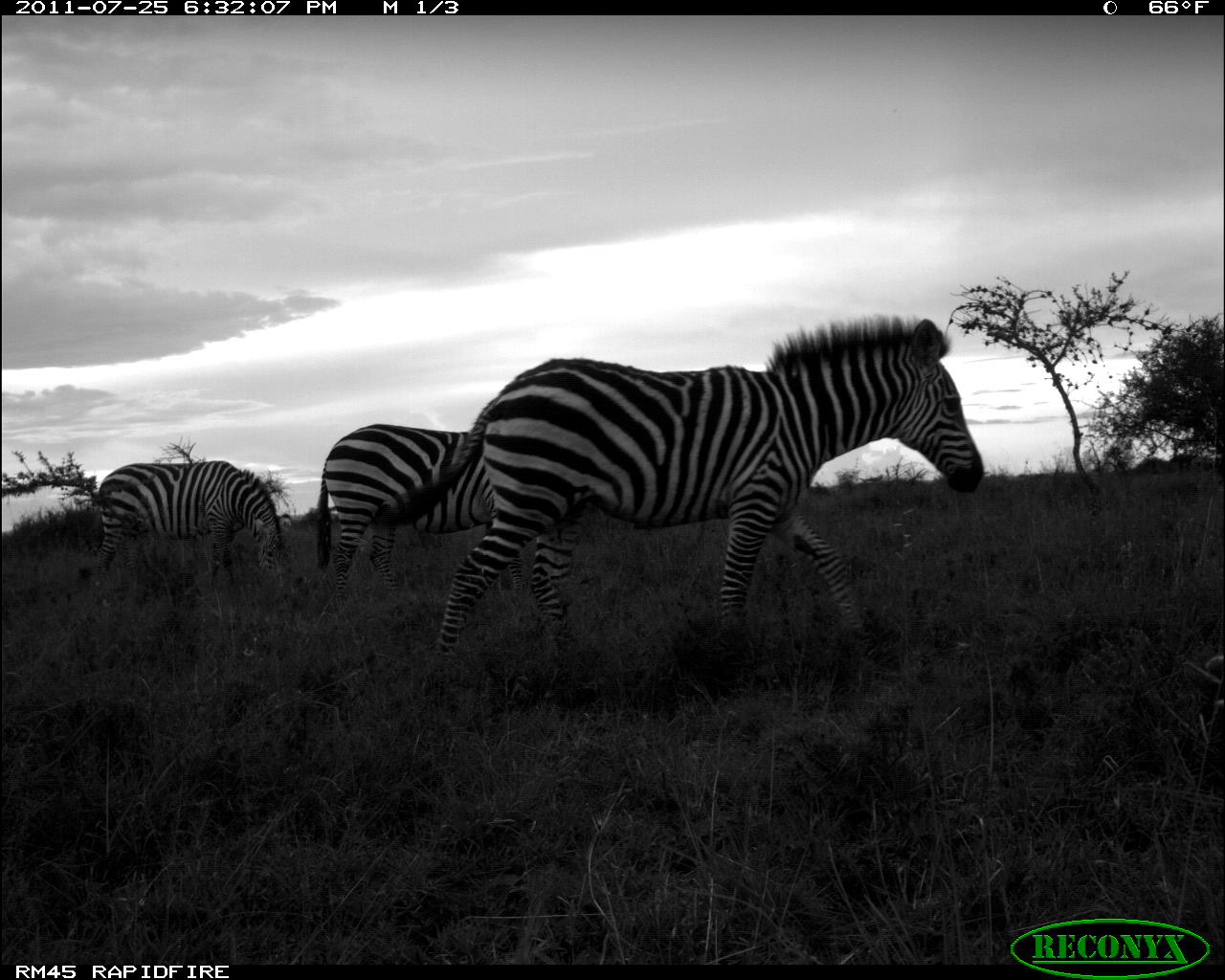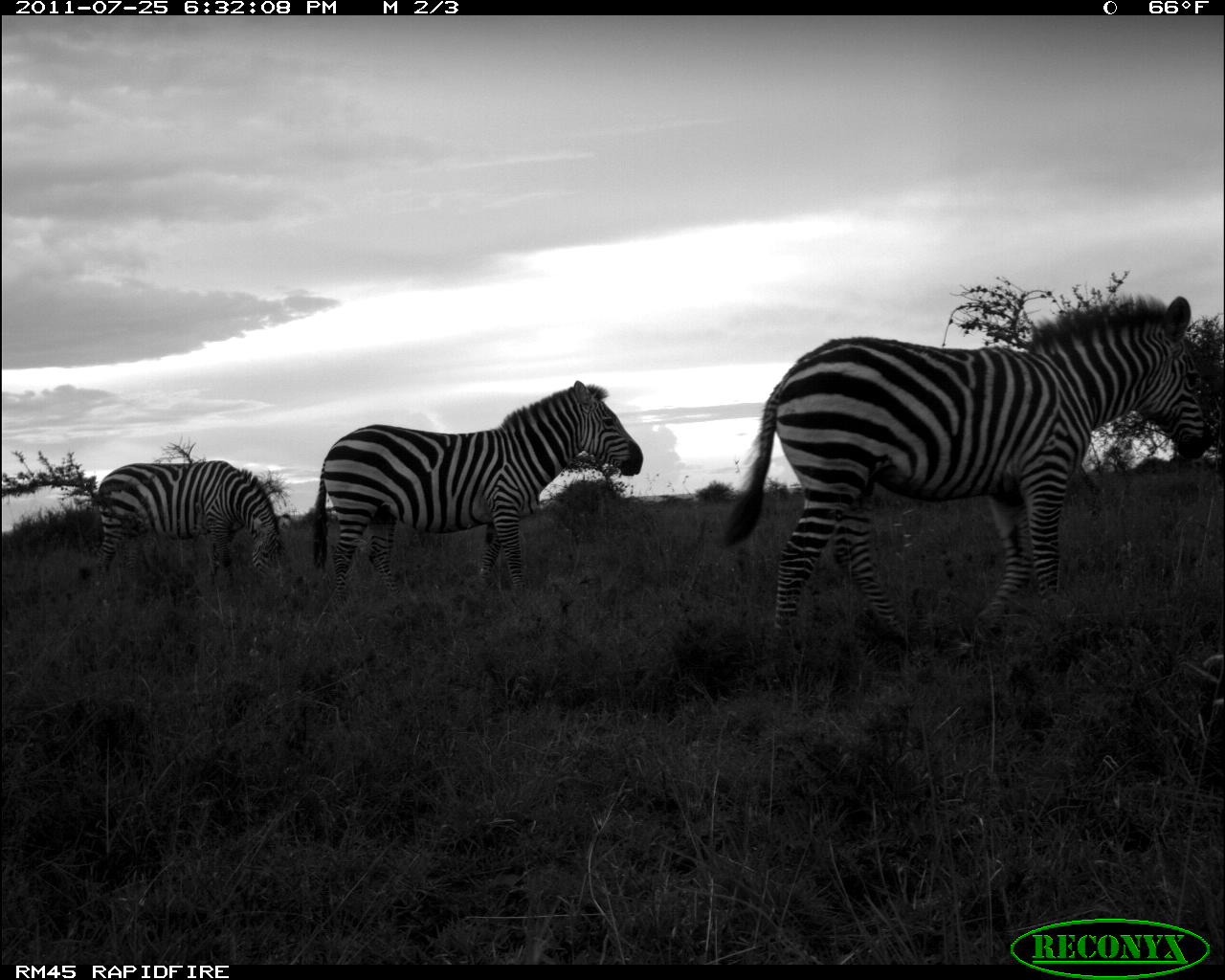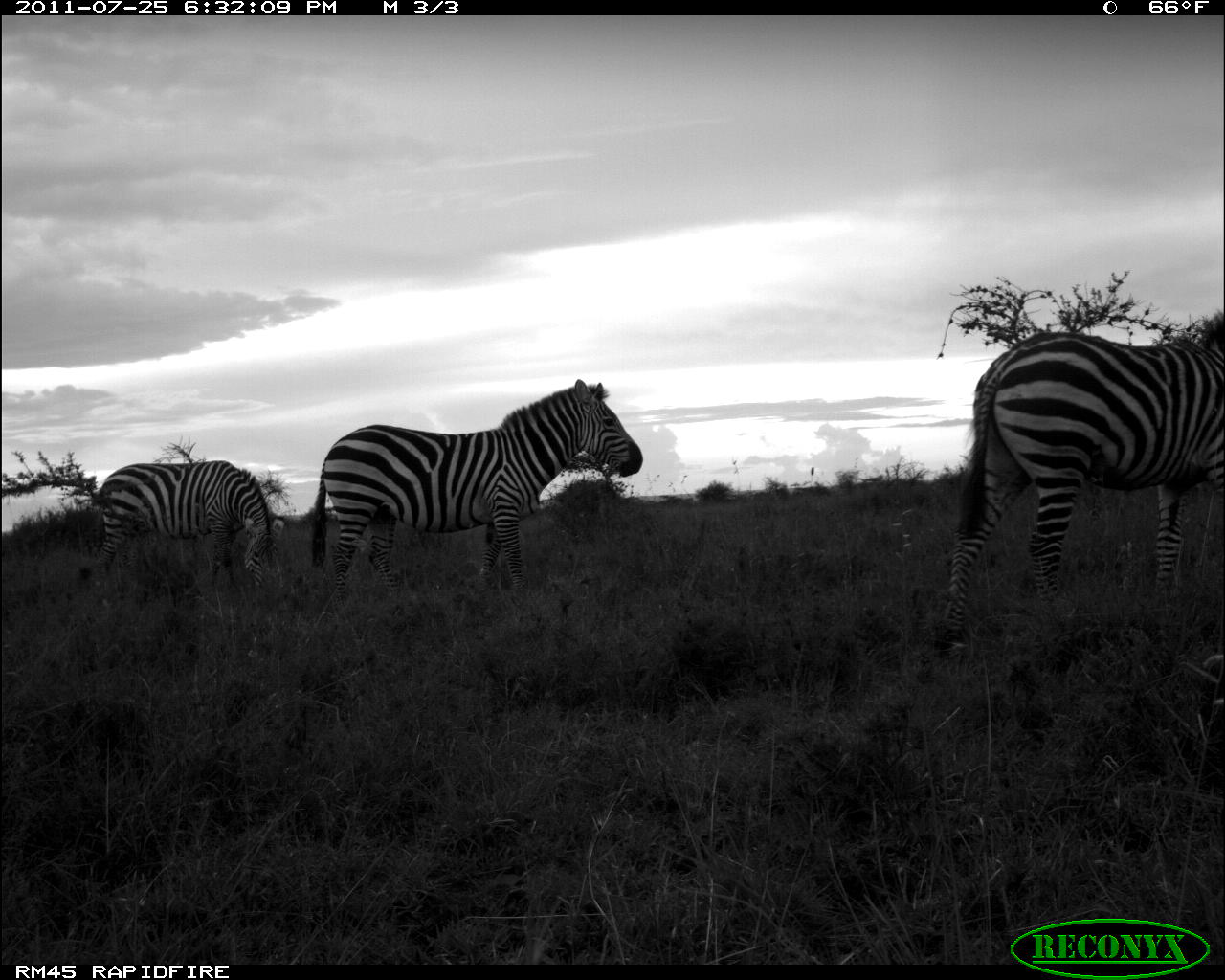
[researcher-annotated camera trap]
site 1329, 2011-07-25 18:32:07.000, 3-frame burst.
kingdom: Animalia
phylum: Chordata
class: Mammalia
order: Perissodactyla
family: Equidae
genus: Equus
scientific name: Equus quagga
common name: plains zebra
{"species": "Equus quagga (plains zebra)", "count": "3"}